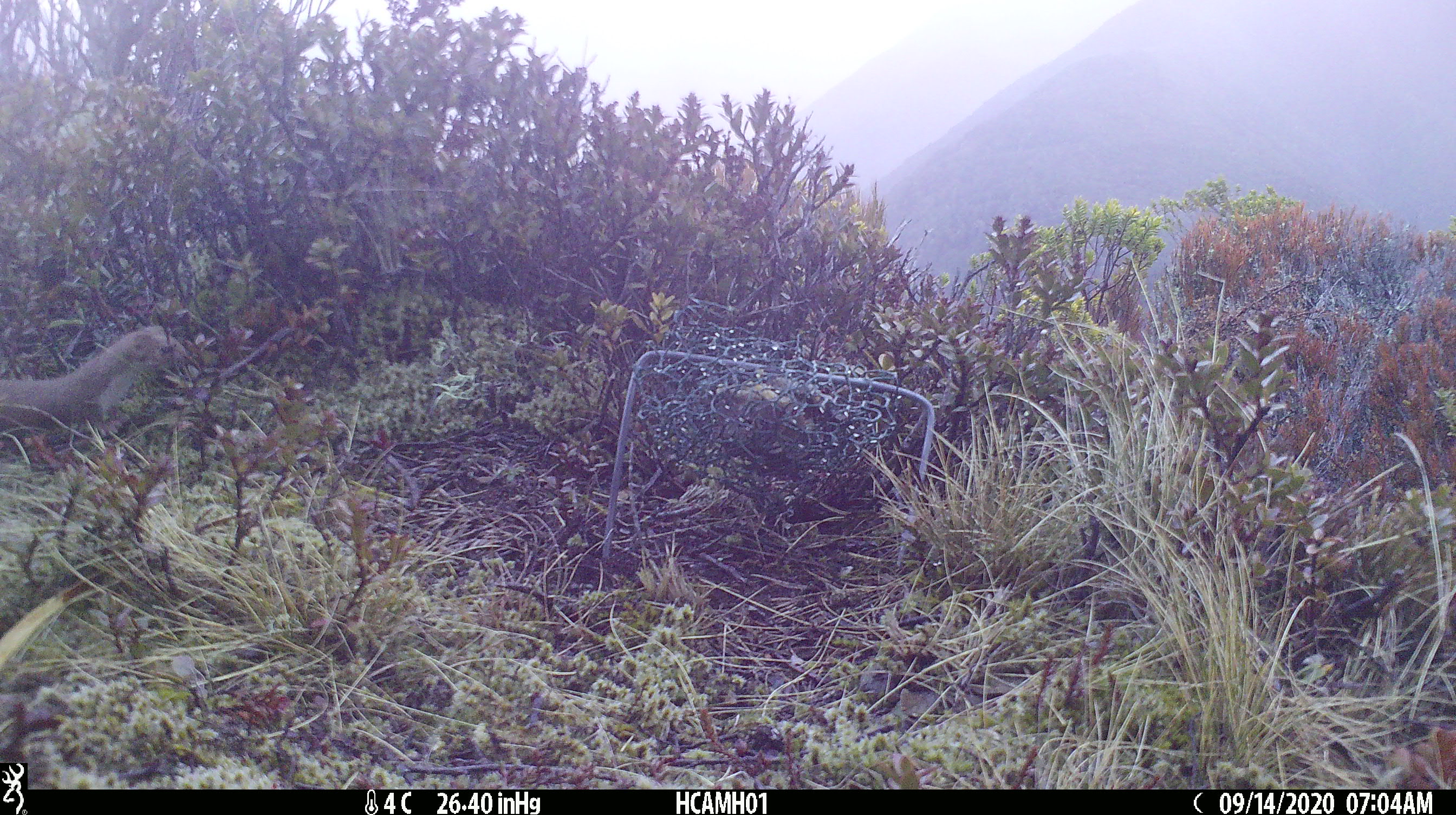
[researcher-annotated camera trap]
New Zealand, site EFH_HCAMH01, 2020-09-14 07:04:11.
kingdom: Animalia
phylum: Chordata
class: Mammalia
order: Carnivora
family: Mustelidae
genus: Mustela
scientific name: Mustela nivalis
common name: least weasel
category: weasel